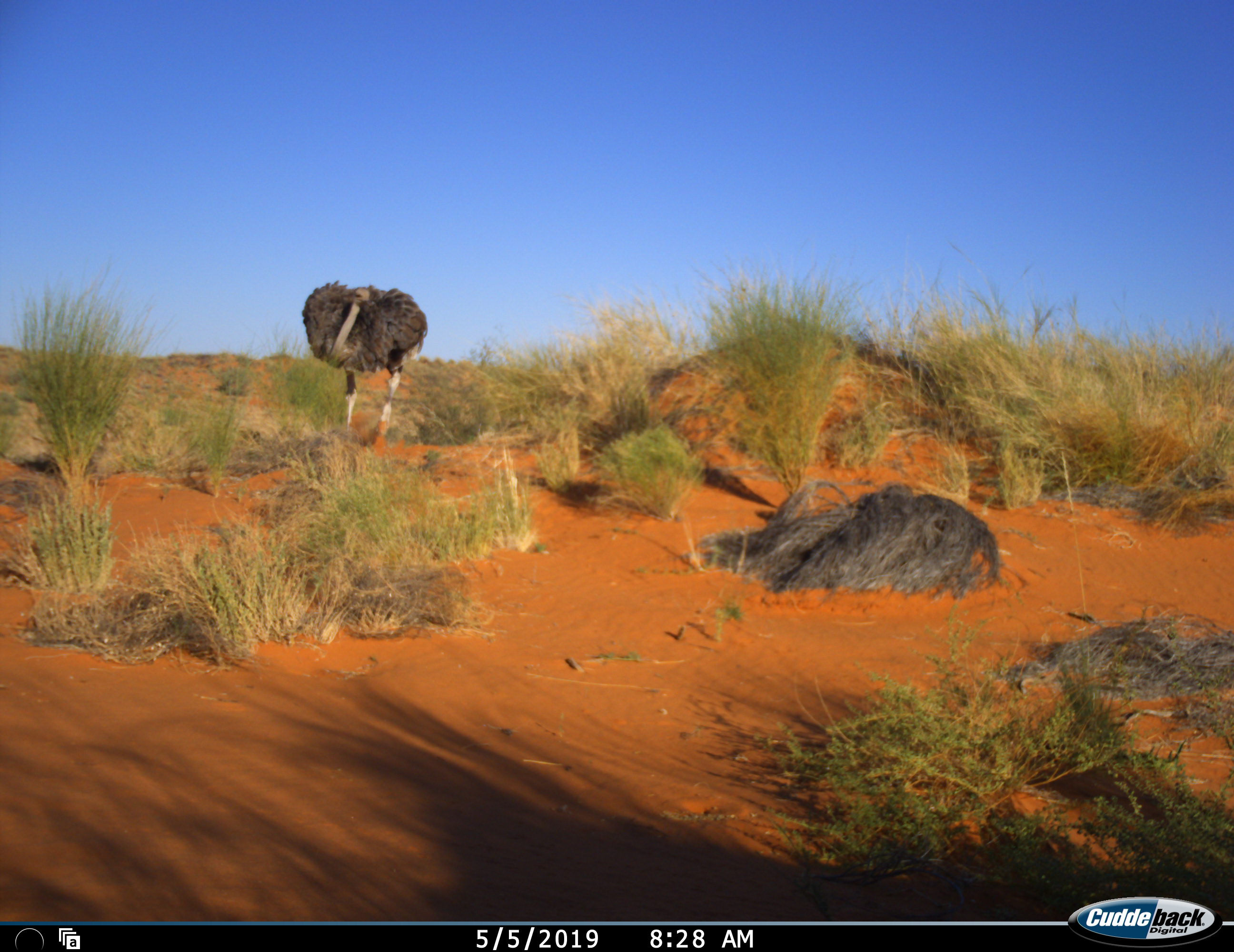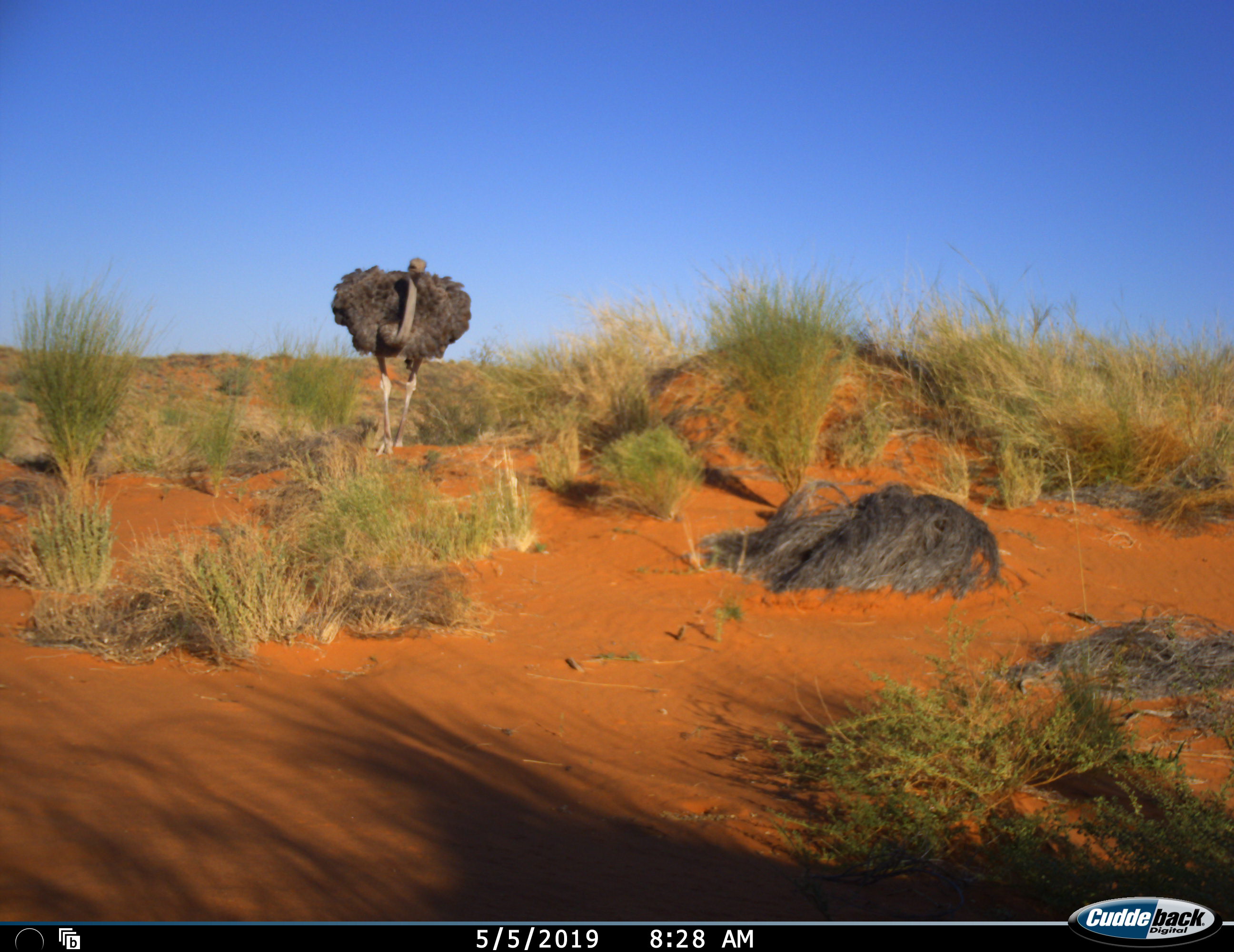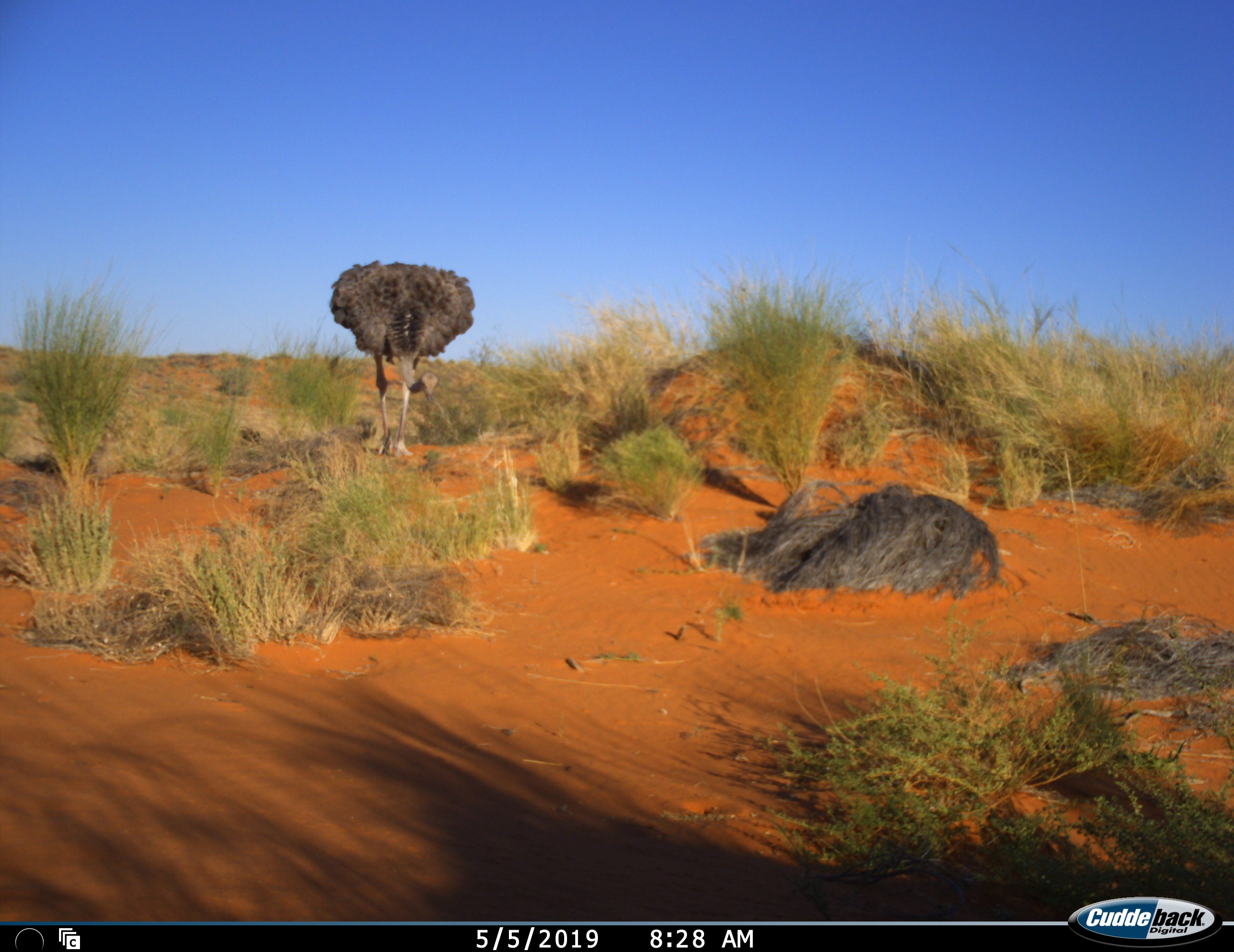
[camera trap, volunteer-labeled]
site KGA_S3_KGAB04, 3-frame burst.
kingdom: Animalia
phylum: Chordata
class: Aves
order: Struthioniformes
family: Struthionidae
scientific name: Struthionidae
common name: ostrich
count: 1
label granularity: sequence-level